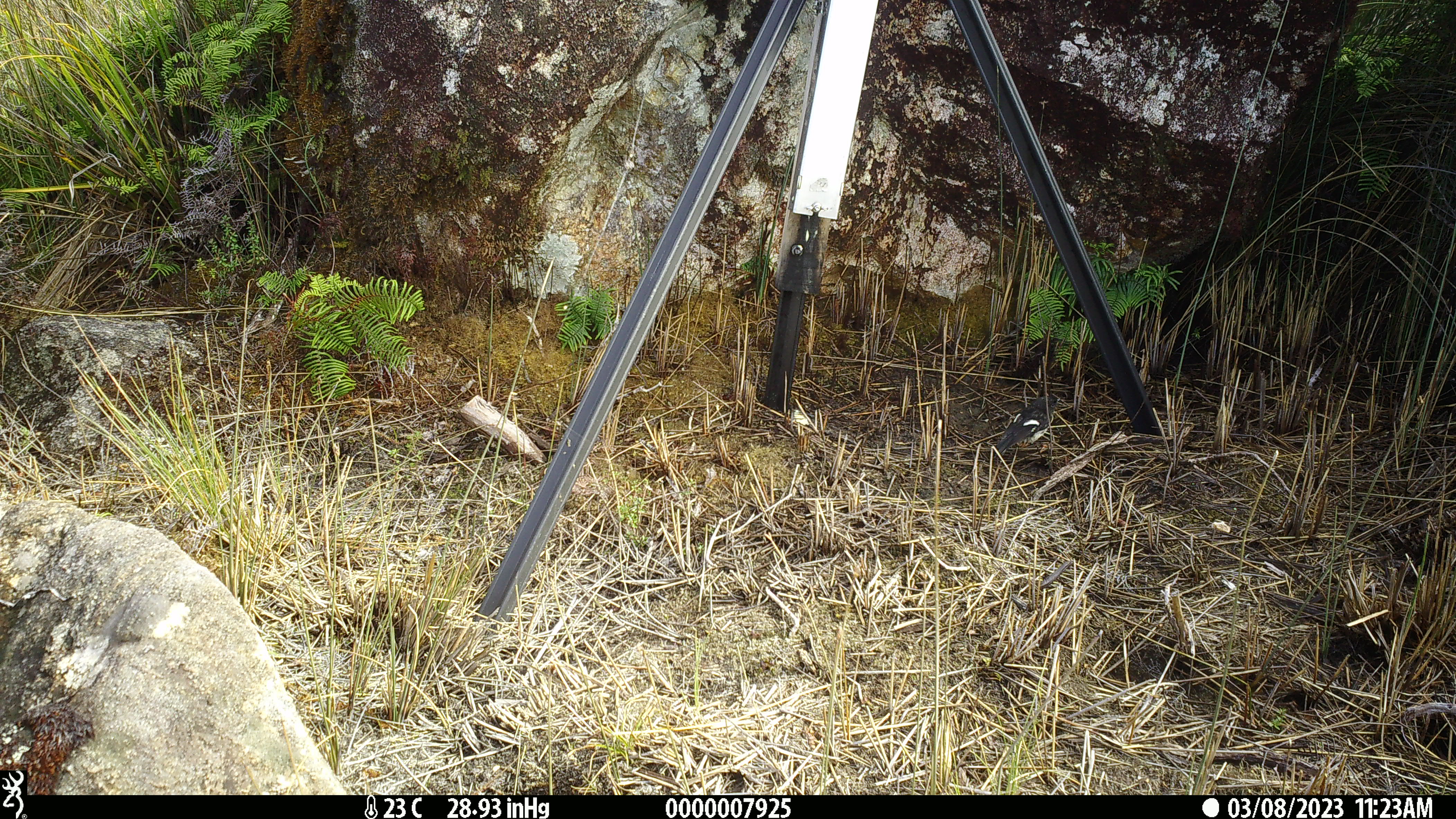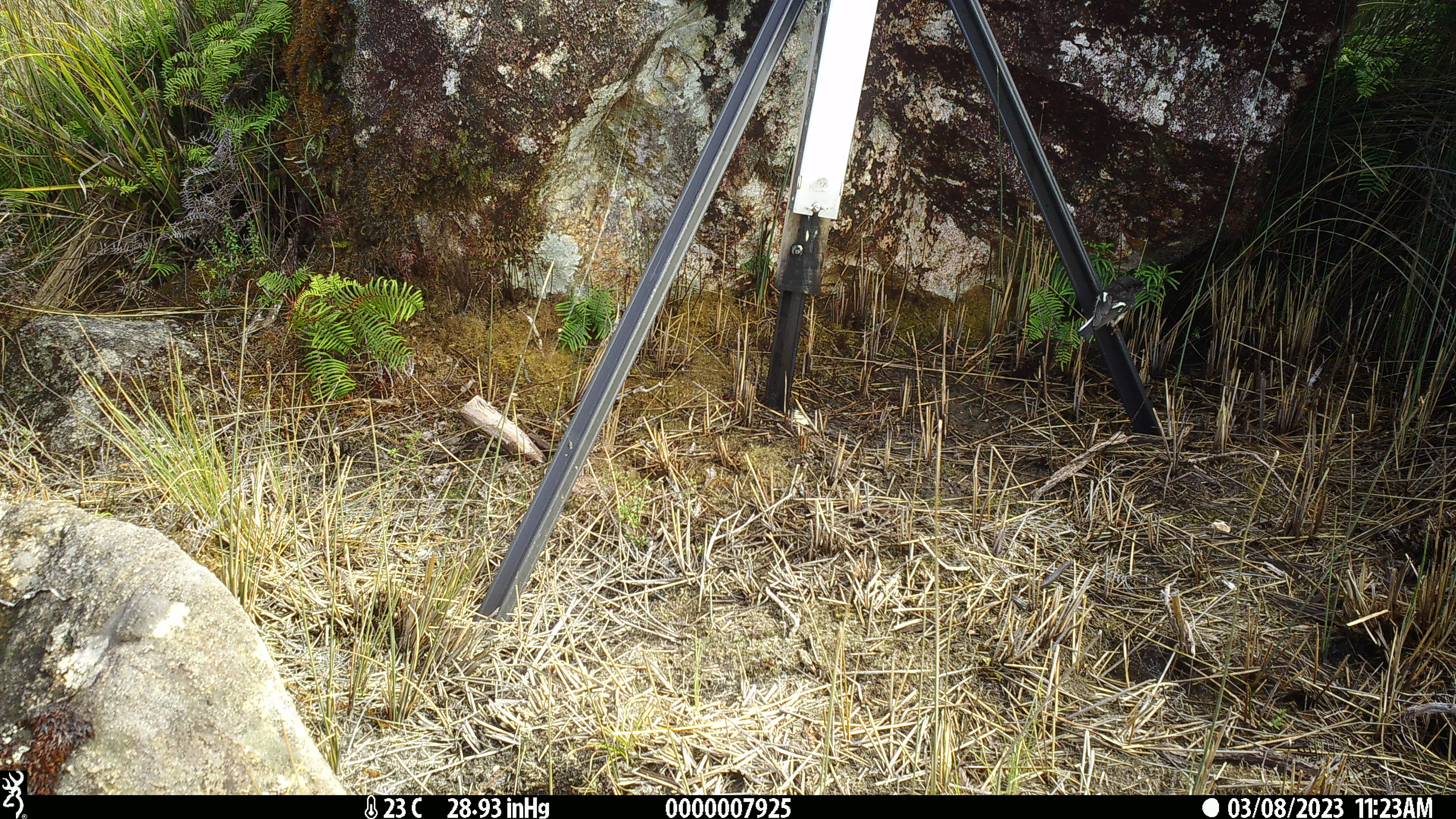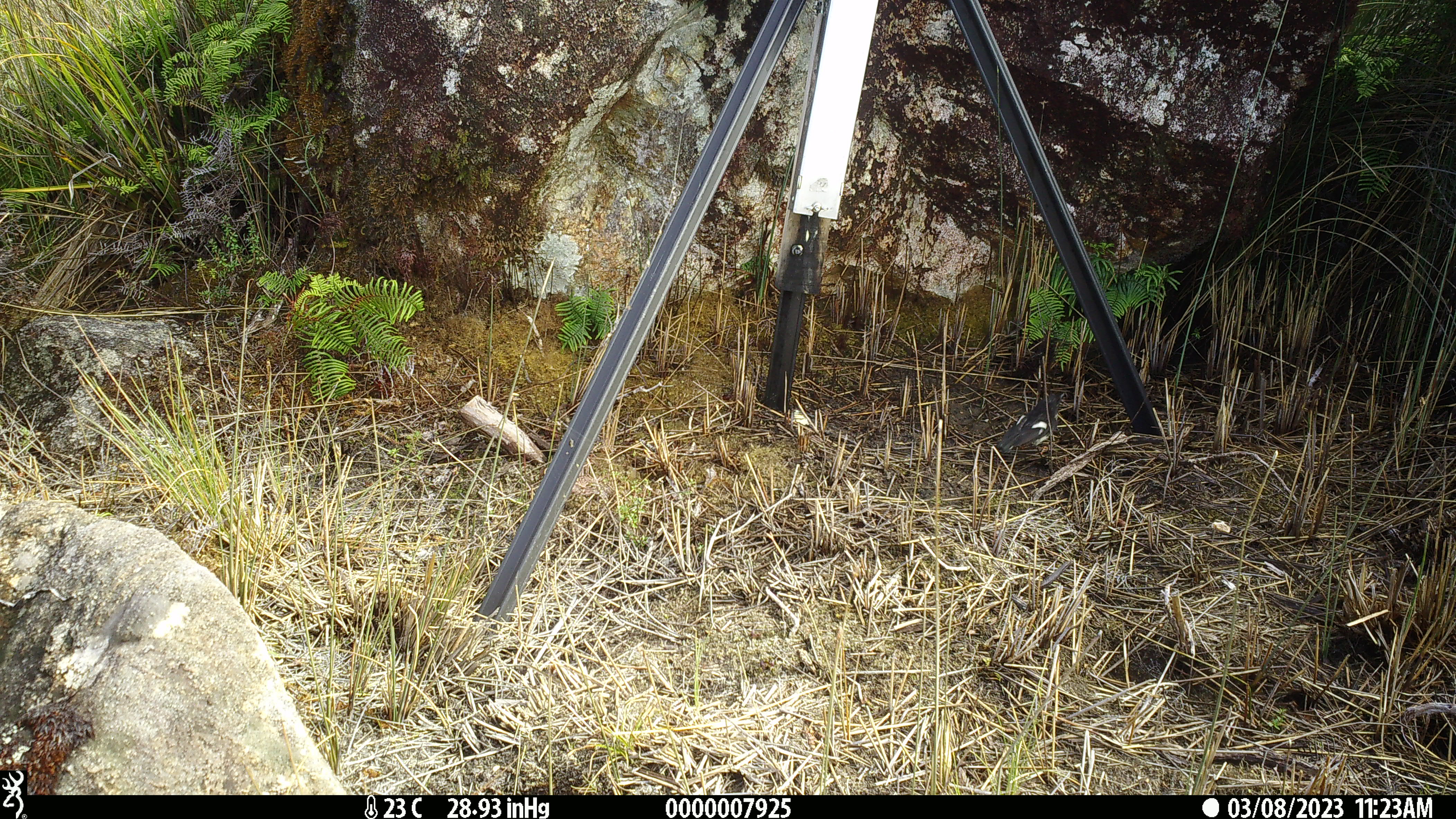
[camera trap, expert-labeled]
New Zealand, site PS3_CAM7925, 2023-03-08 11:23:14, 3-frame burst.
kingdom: Animalia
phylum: Chordata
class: Aves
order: Passeriformes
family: Petroicidae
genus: Petroica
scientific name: Petroica macrocephala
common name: tomtit